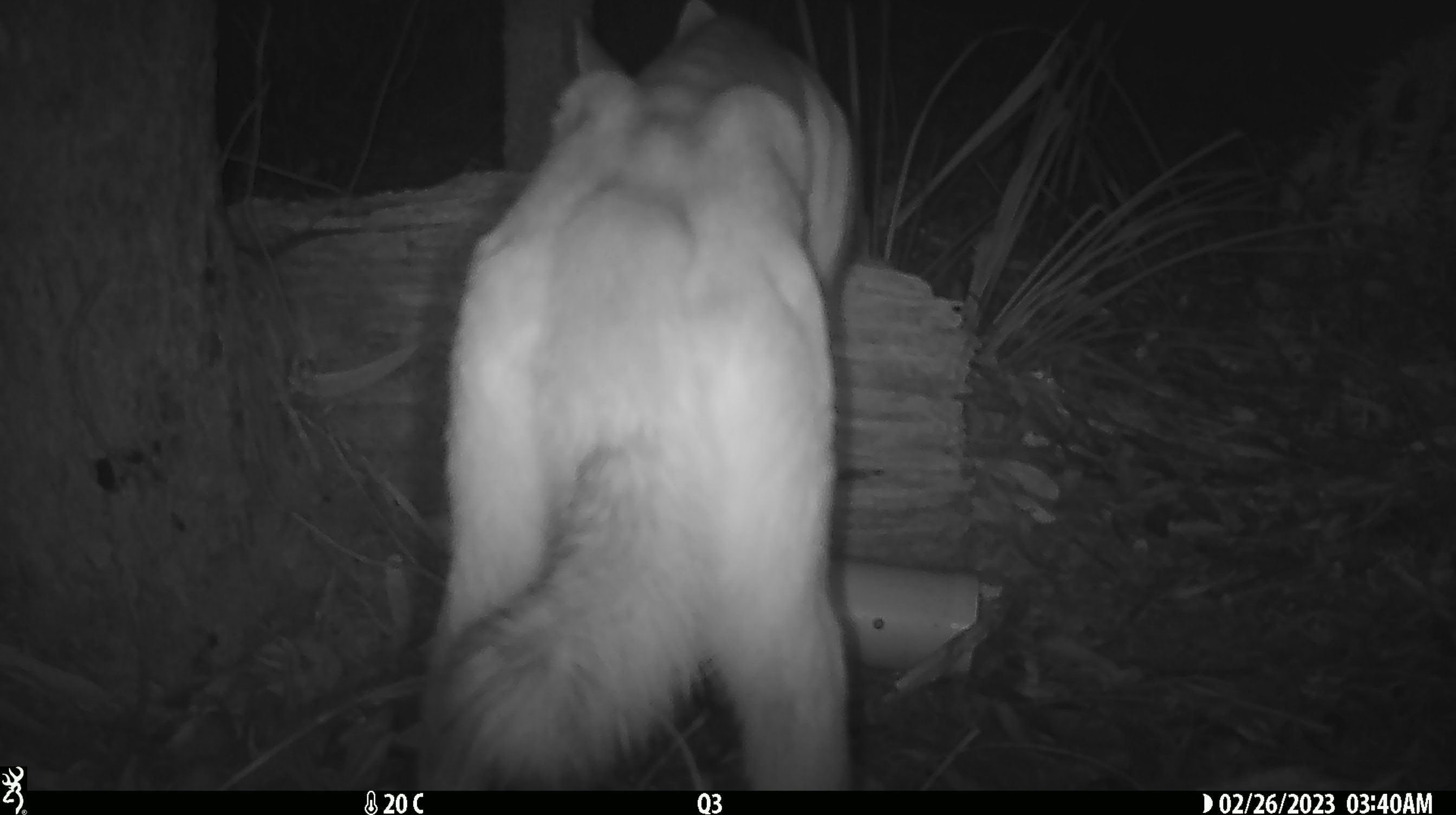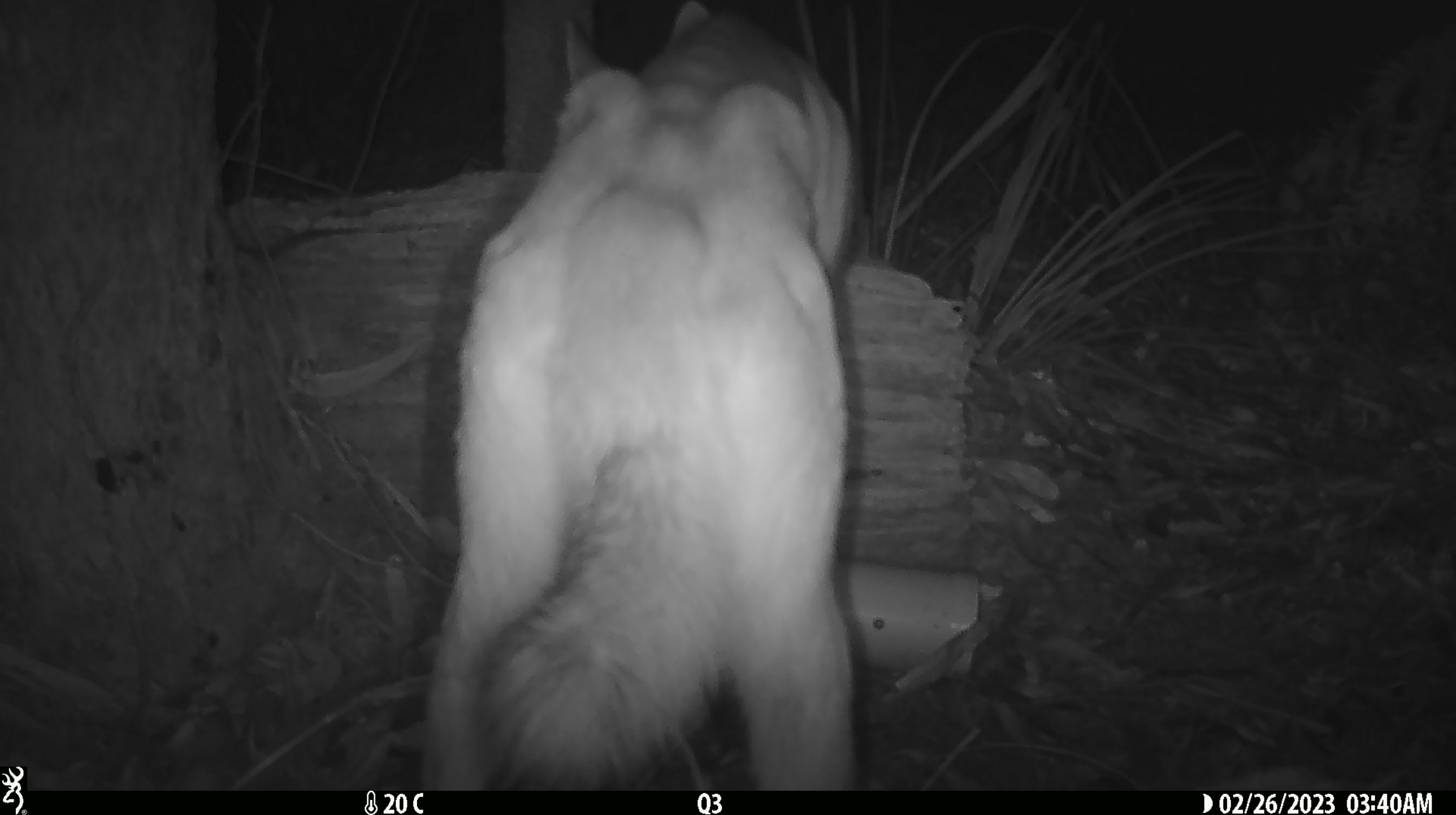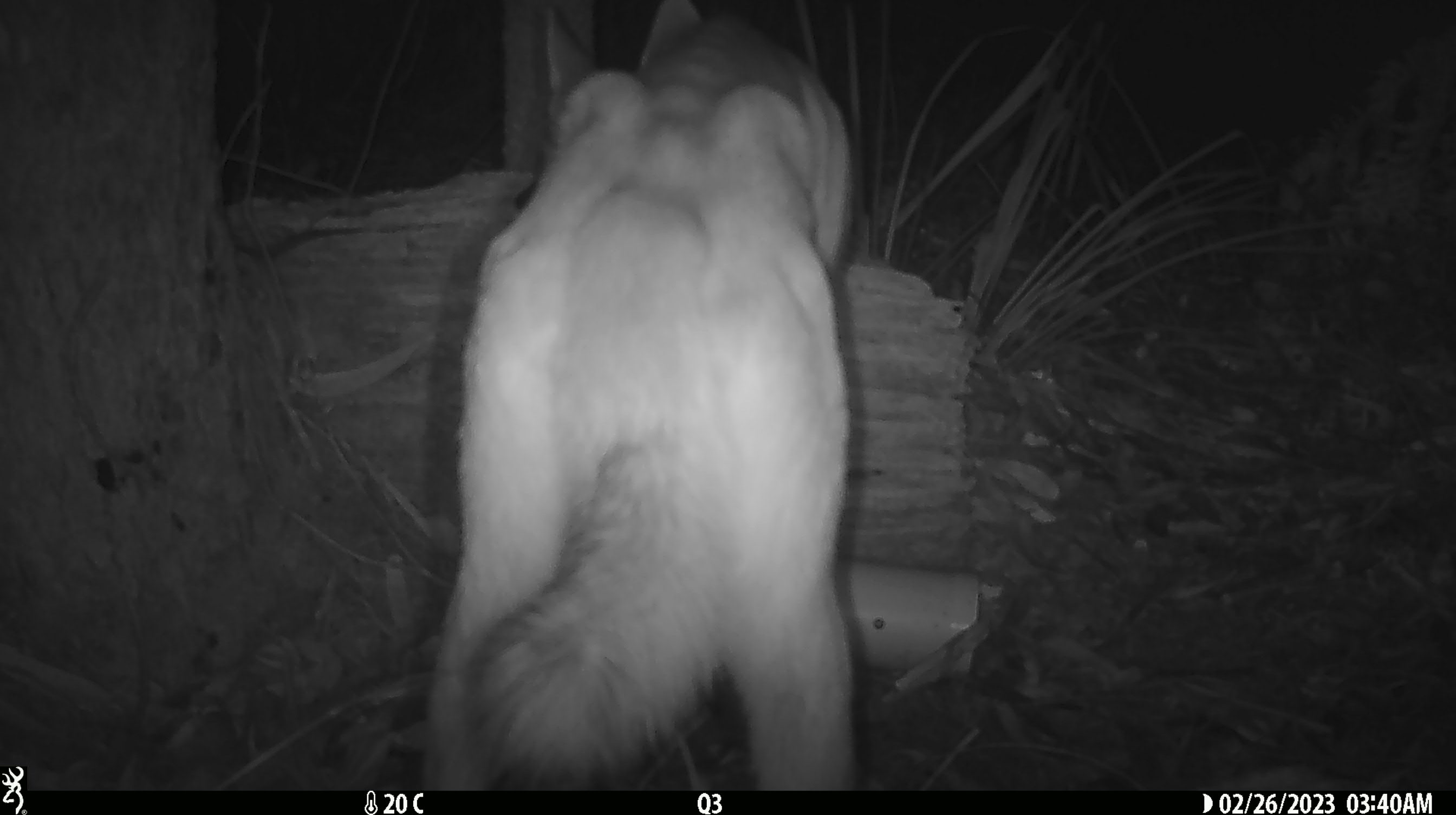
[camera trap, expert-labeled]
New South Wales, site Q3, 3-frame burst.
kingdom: Animalia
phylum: Chordata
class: Mammalia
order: Carnivora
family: Canidae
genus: Canis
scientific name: Canis familiaris dingo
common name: dingo